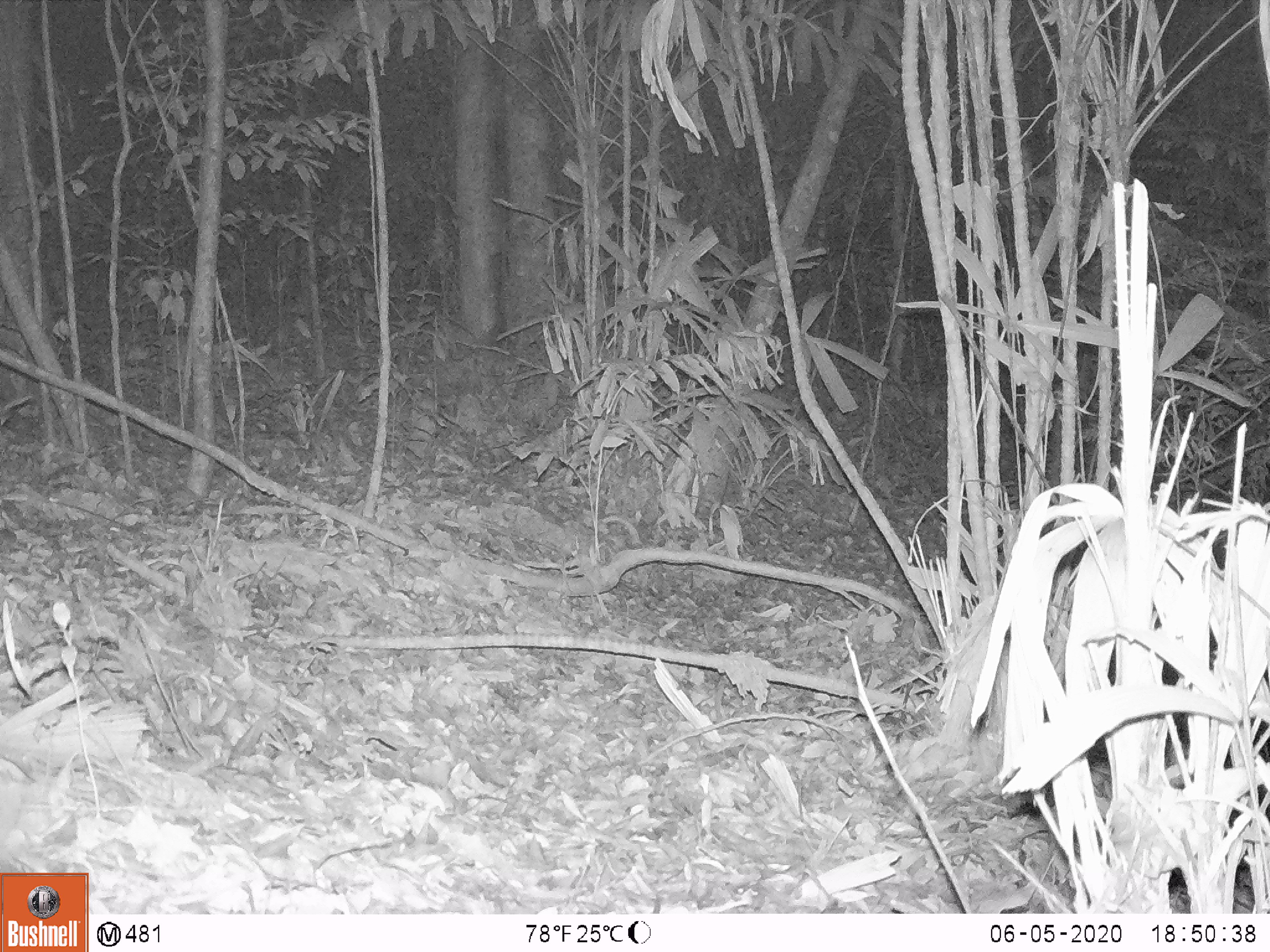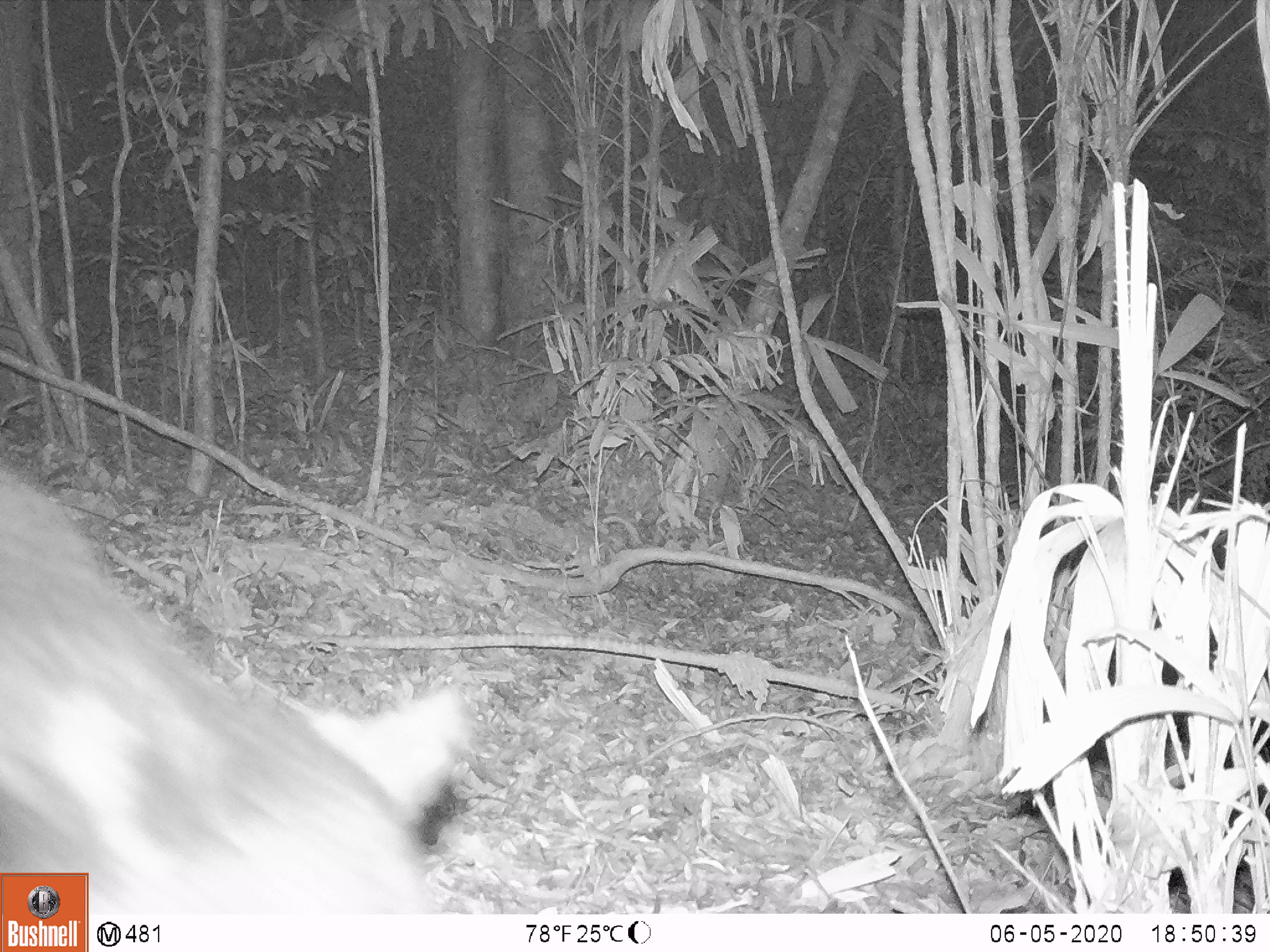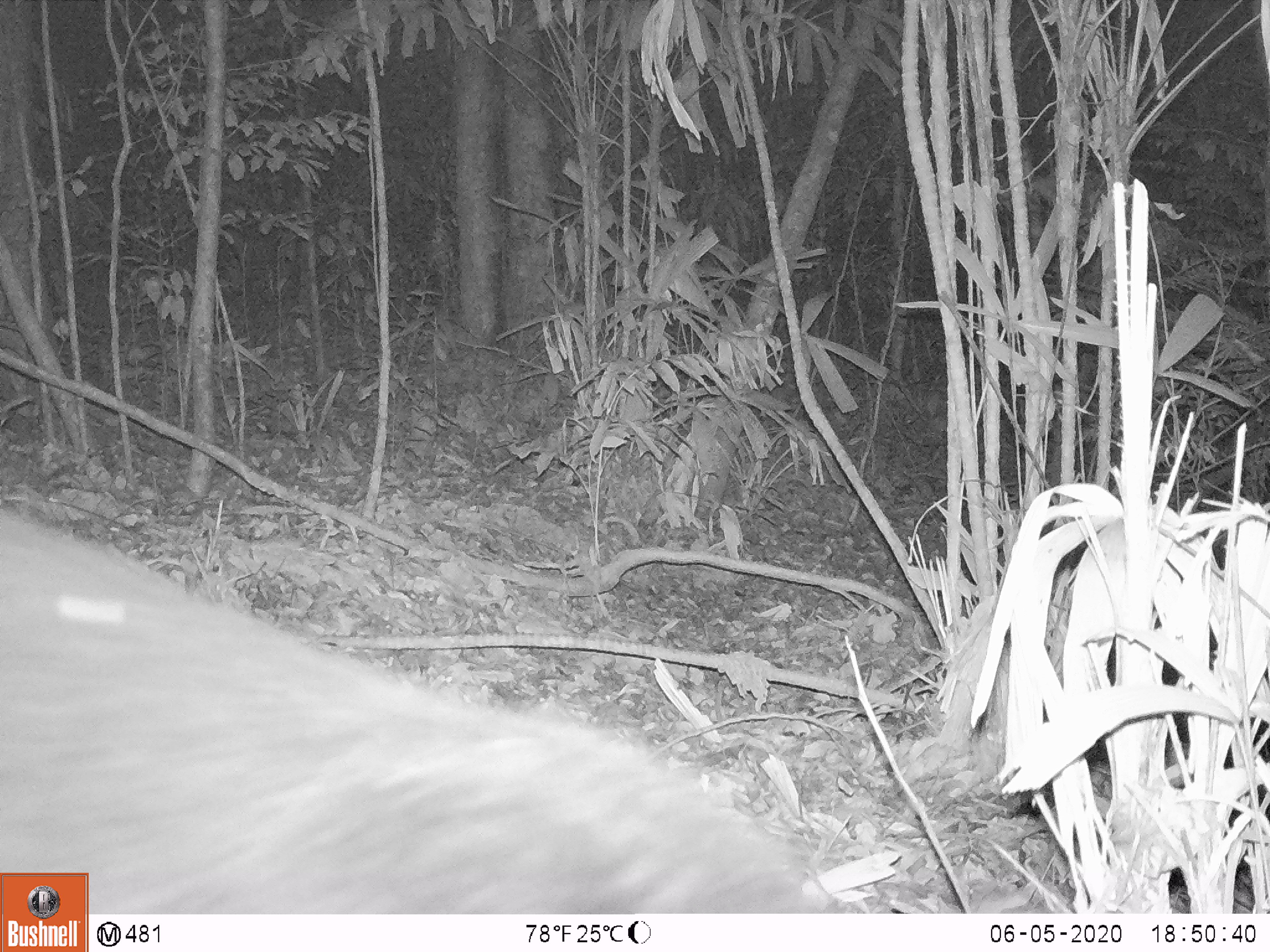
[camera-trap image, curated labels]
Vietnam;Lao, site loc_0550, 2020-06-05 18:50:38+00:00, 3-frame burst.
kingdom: Animalia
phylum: Chordata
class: Mammalia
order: Carnivora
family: Ursidae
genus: Ursus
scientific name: Ursus thibetanus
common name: asian black bear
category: asiatic black bear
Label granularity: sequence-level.